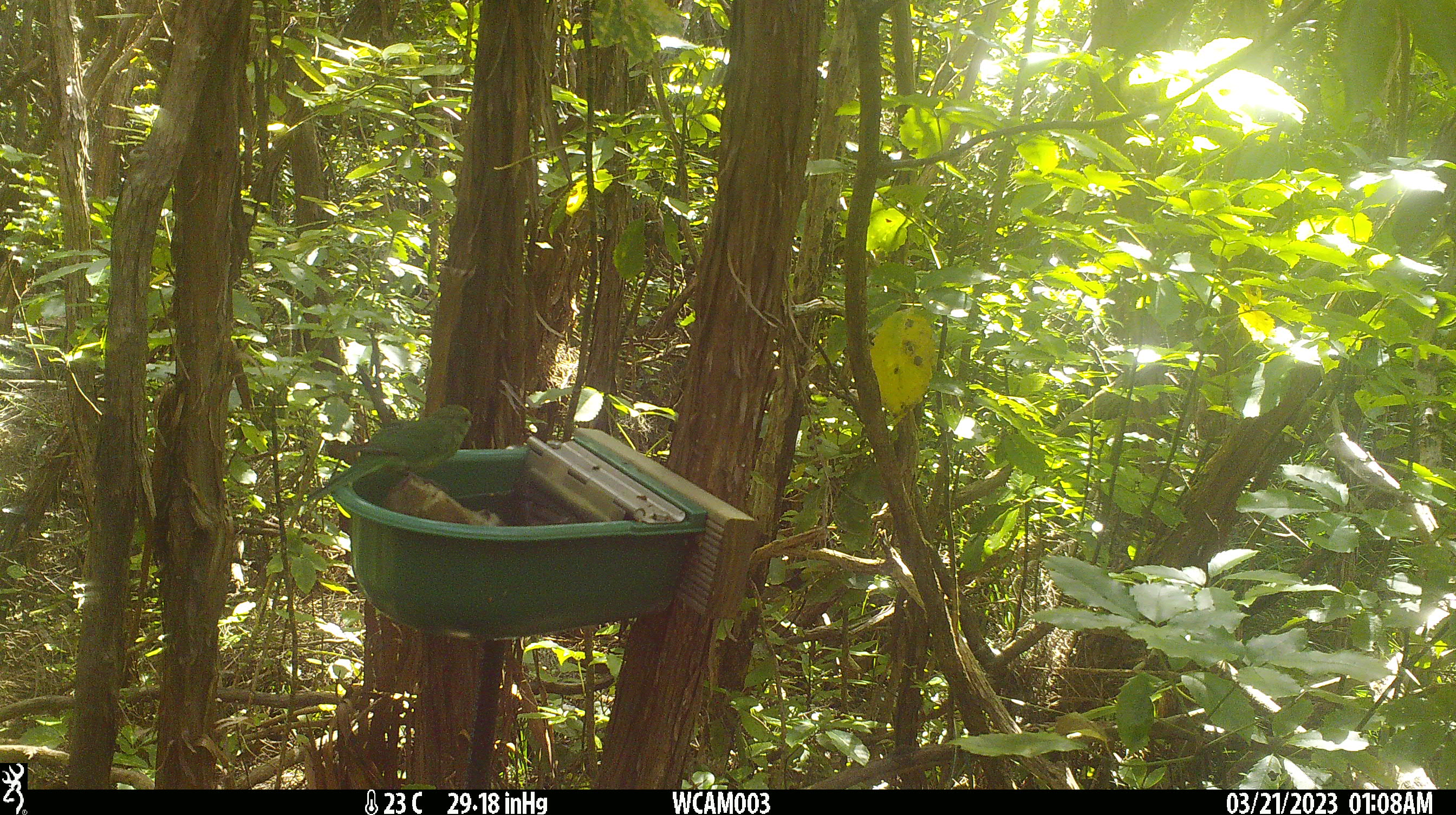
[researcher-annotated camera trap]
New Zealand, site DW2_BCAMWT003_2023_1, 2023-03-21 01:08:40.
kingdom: Animalia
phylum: Chordata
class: Aves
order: Psittaciformes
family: Psittaculidae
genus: Cyanoramphus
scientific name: Cyanoramphus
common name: parakeet